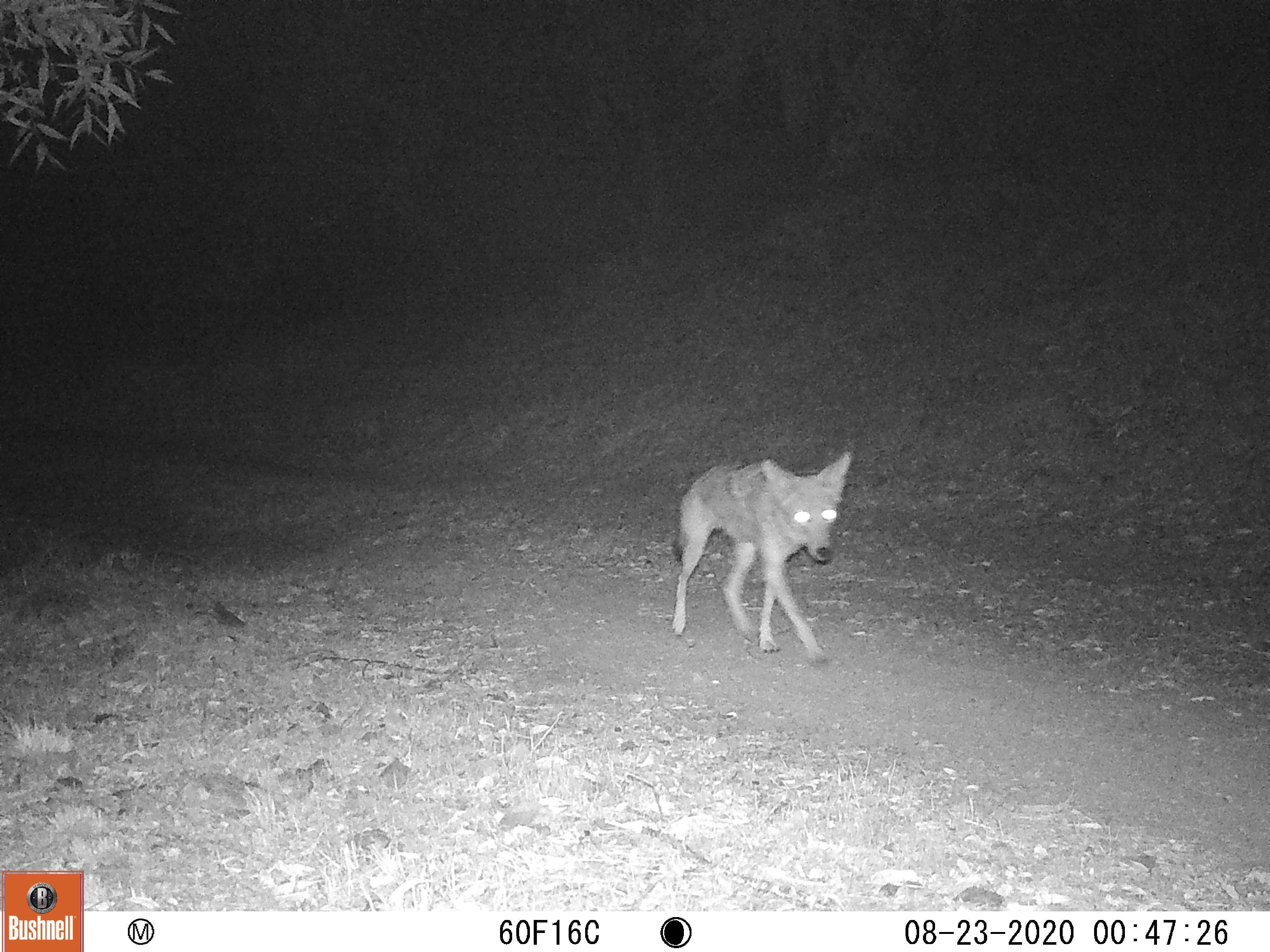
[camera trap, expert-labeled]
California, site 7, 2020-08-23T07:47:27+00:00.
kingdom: Animalia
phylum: Chordata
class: Mammalia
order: Carnivora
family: Canidae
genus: Canis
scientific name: Canis latrans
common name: coyote